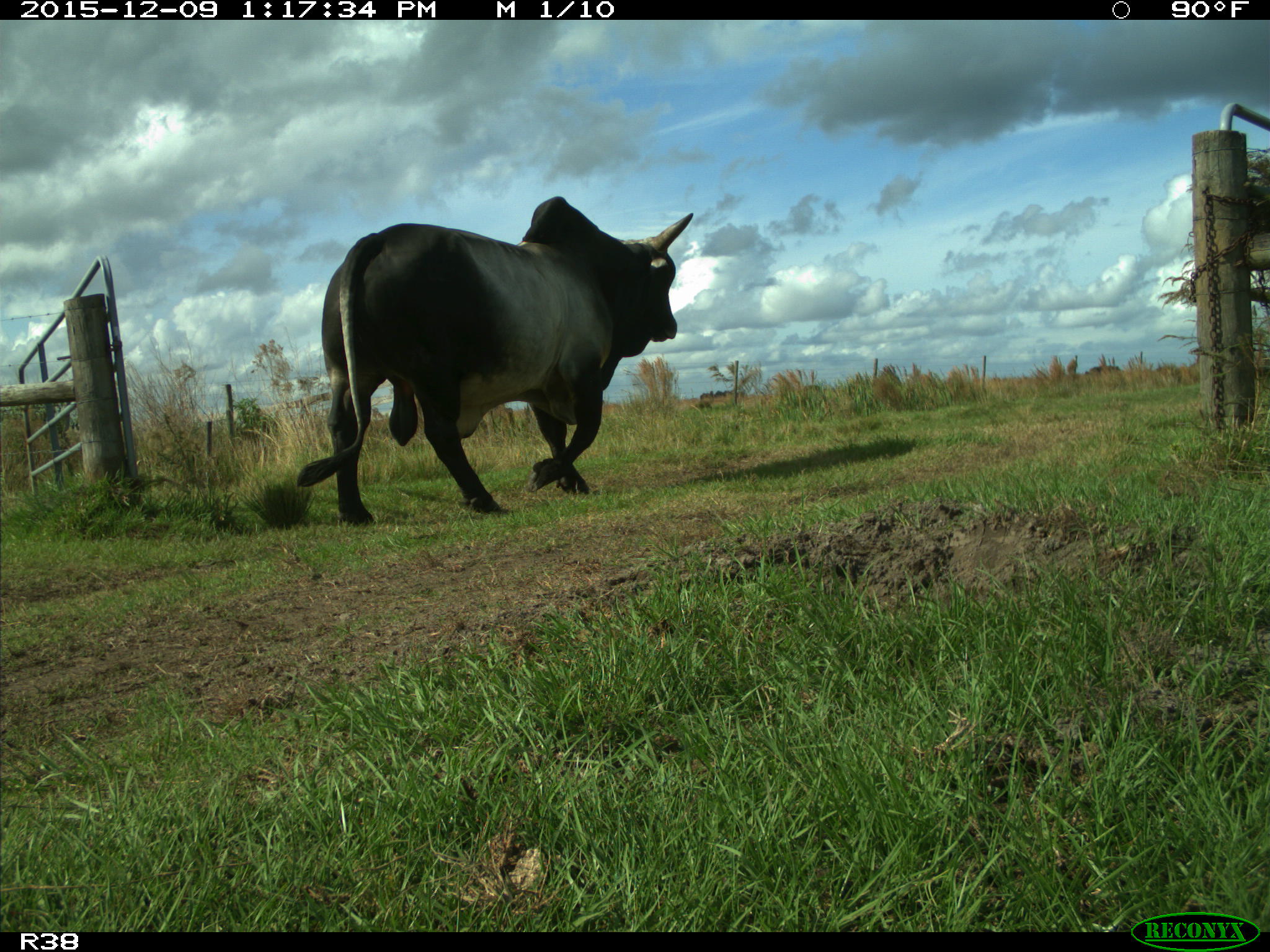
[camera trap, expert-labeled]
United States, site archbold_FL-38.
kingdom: Animalia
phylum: Chordata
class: Mammalia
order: Artiodactyla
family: Bovidae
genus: Bos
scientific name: Bos taurus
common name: domestic cow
Bos taurus (domestic cow).